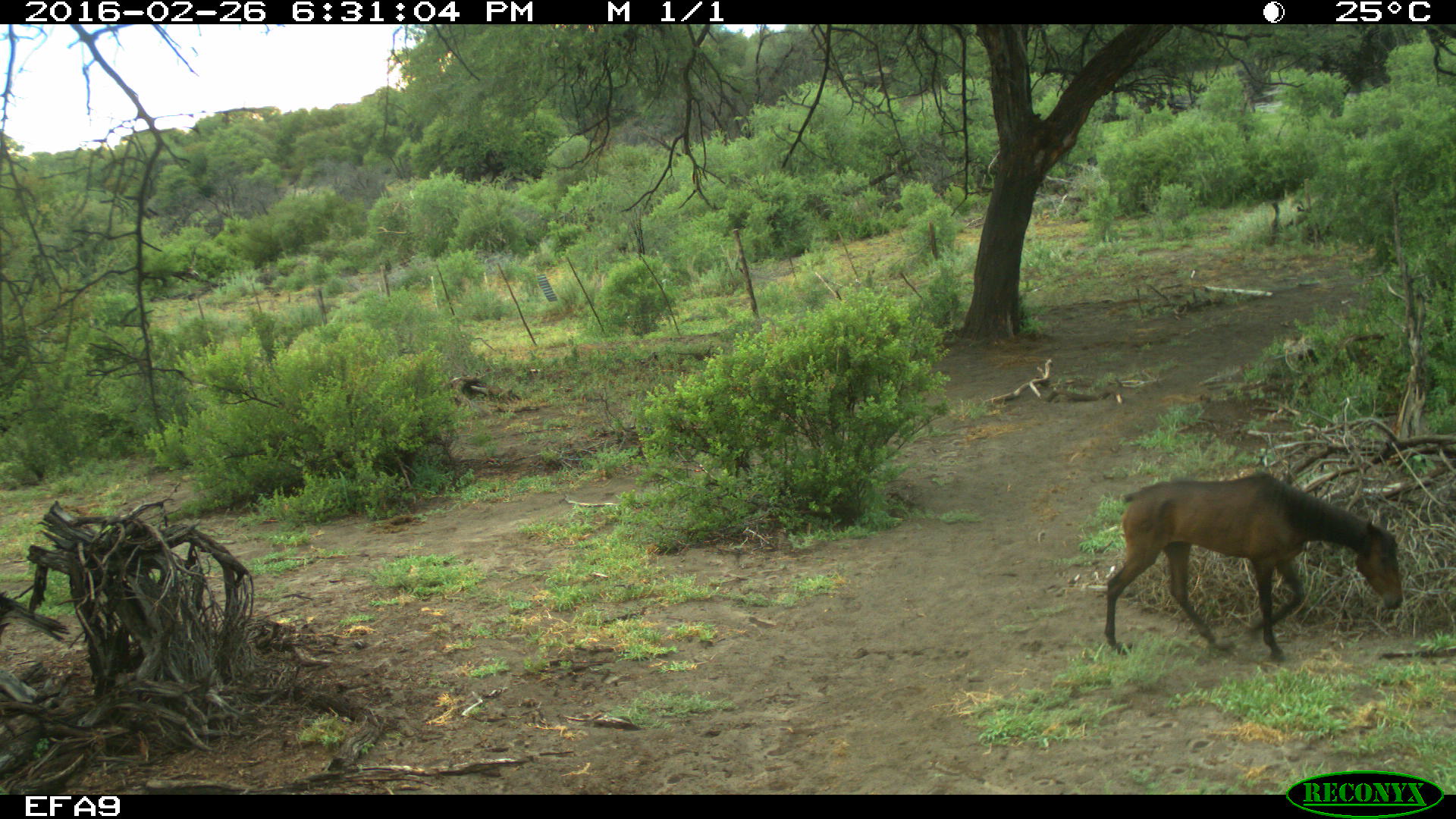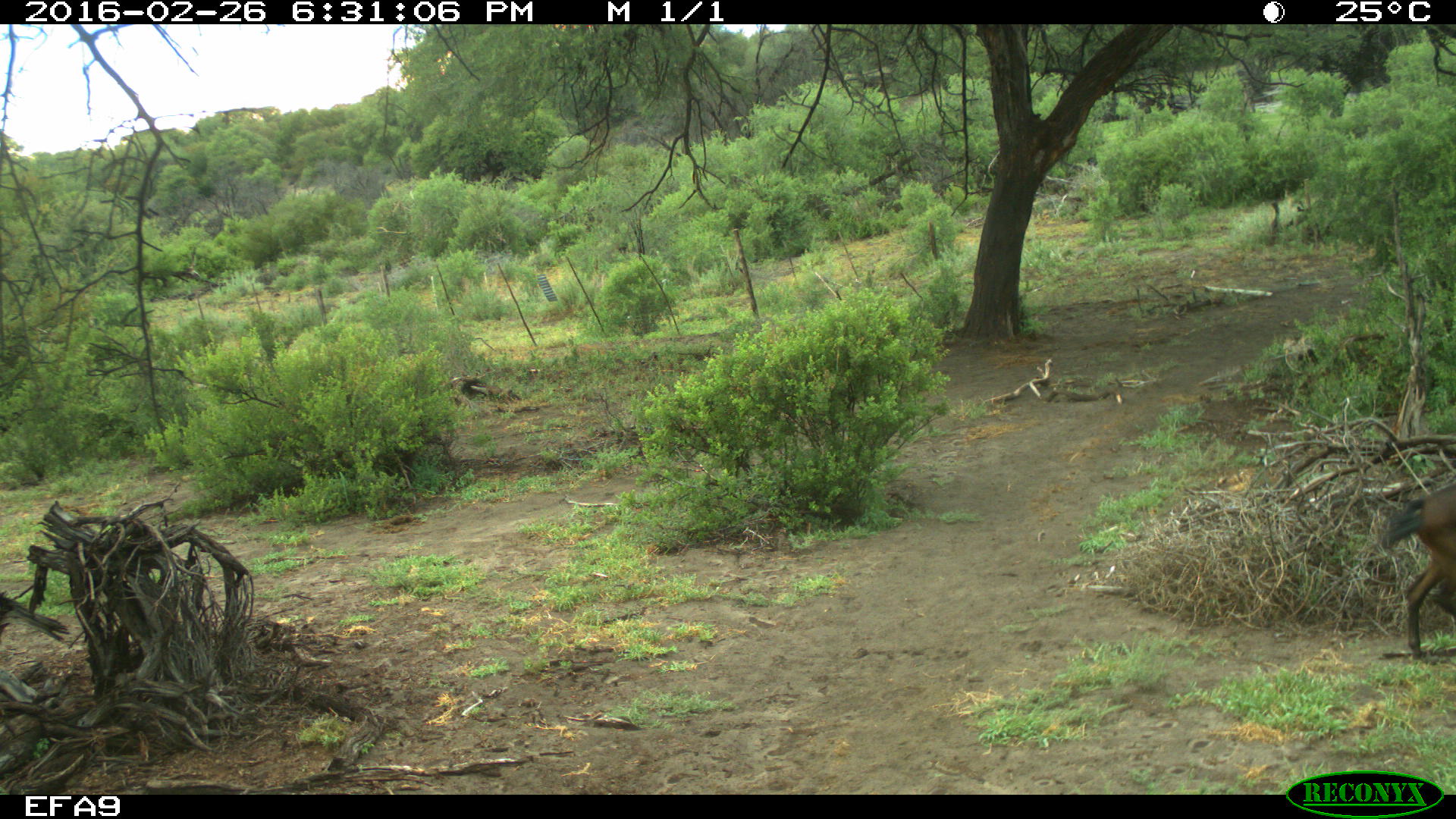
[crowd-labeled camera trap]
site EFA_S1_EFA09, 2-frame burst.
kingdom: Animalia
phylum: Chordata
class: Mammalia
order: Perissodactyla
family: Equidae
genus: Equus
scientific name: Equus caballus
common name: domestic horse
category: horsedomestic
Horsedomestic (domestic horse) (Equus caballus), count 1. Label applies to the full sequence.